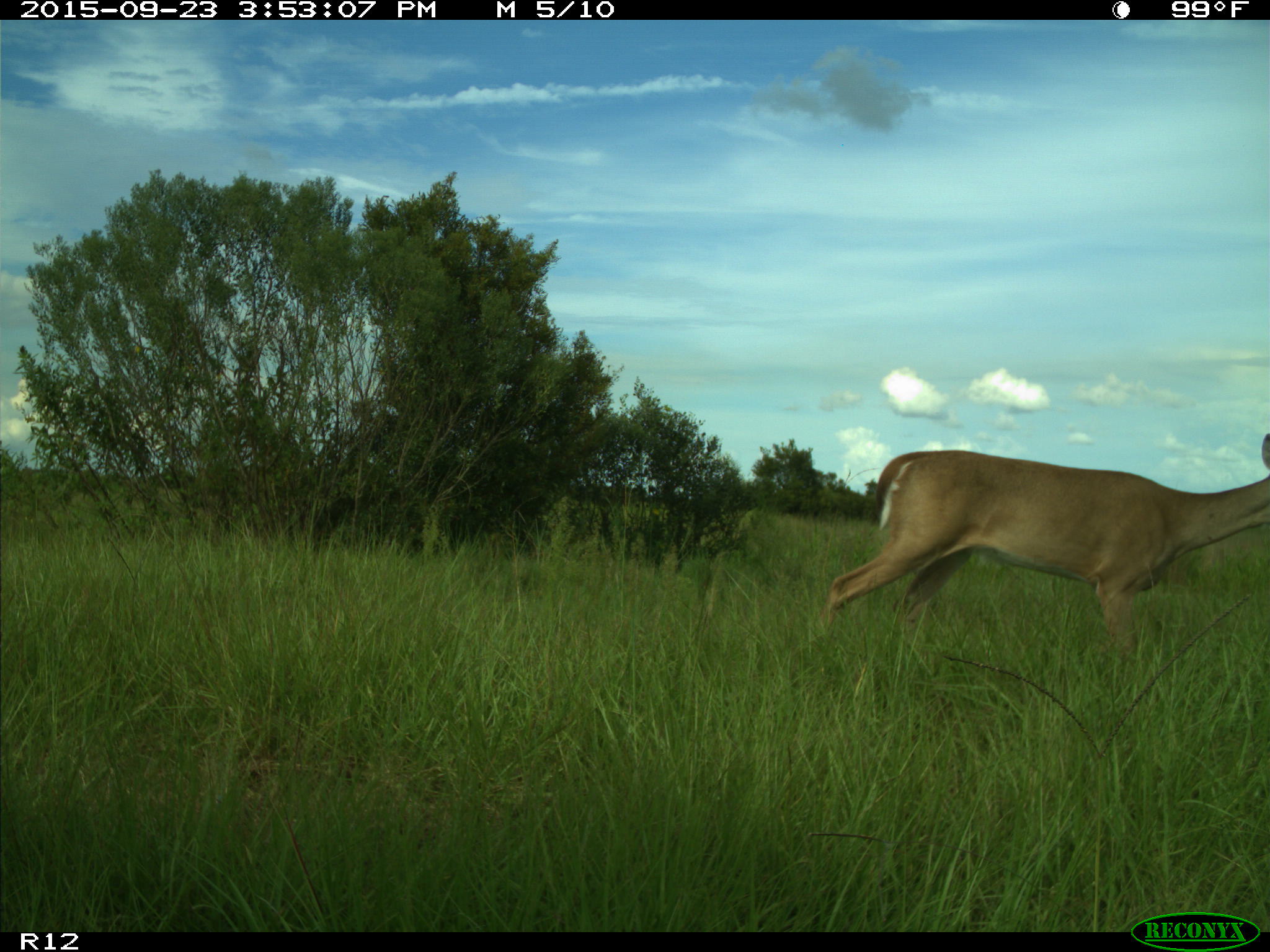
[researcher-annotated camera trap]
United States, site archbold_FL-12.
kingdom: Animalia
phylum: Chordata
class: Mammalia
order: Artiodactyla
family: Cervidae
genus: Odocoileus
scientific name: Odocoileus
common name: deer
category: unidentified deer